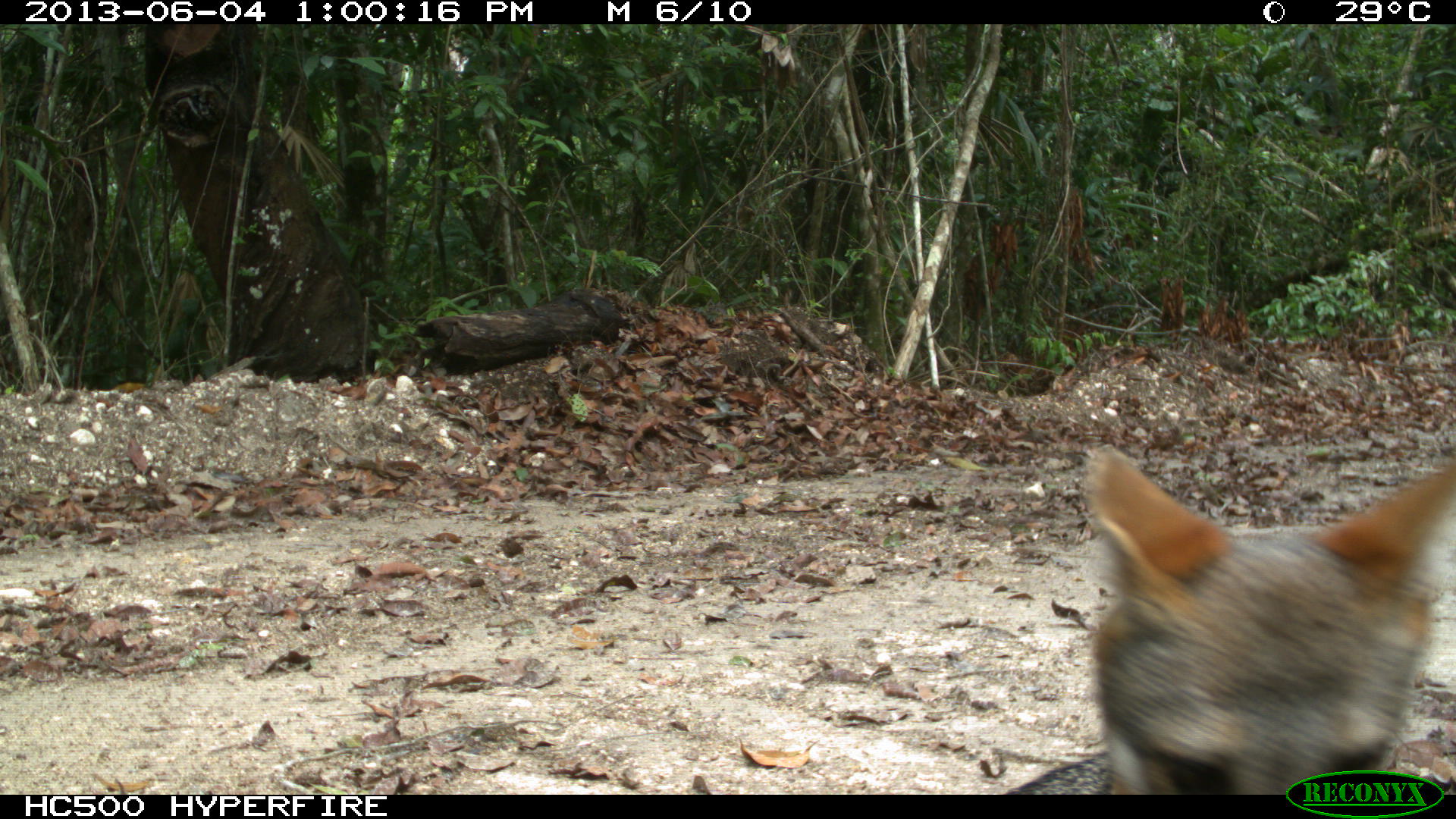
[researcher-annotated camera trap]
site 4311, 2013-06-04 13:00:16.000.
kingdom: Animalia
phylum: Chordata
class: Mammalia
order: Carnivora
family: Canidae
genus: Urocyon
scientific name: Urocyon cinereoargenteus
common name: gray fox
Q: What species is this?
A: Urocyon cinereoargenteus (gray fox).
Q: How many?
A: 1.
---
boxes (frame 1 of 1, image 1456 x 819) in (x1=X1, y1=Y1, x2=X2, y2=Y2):
urocyon cinereoargenteus: (x1=998, y1=444, x2=1456, y2=792)